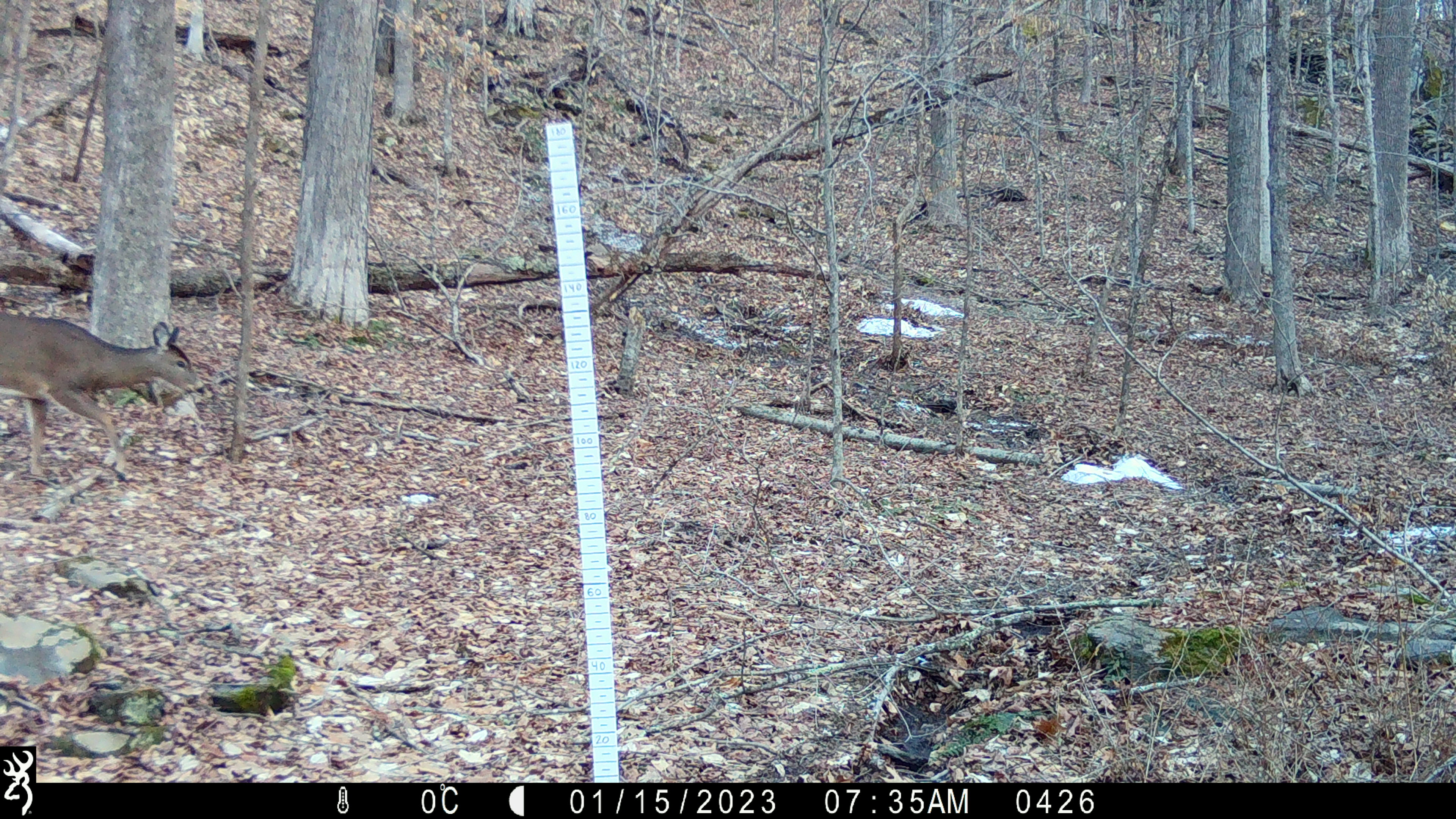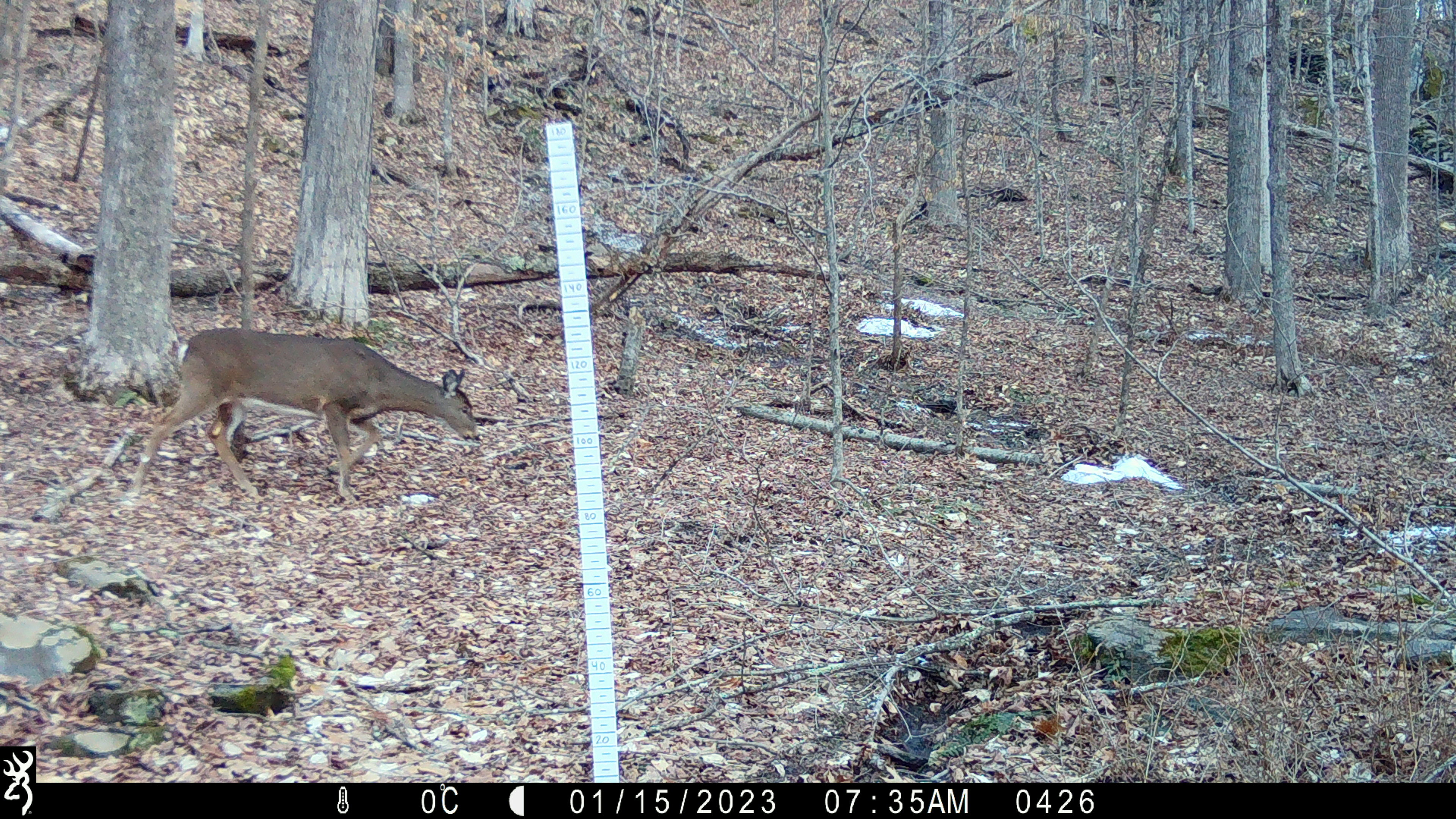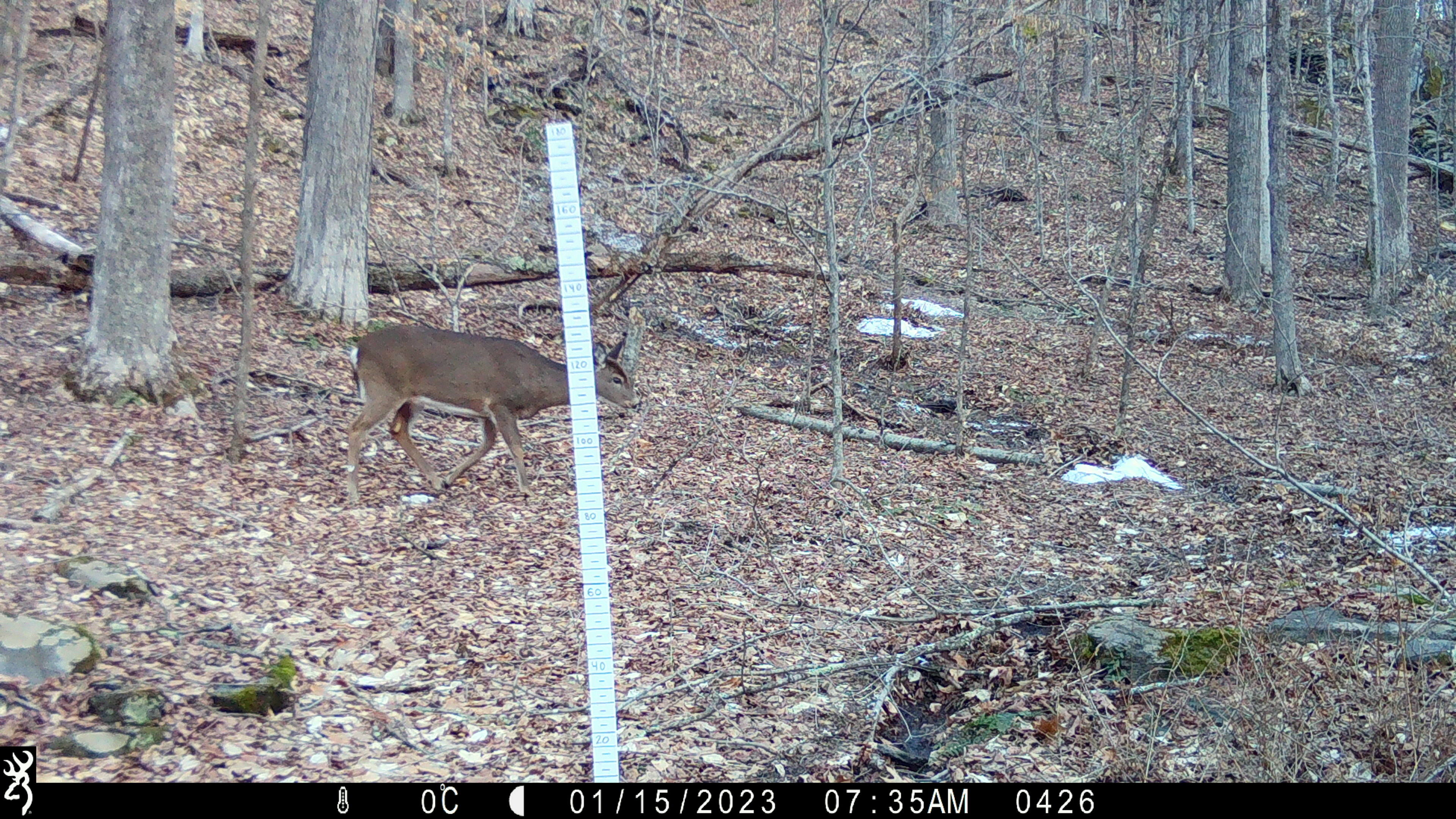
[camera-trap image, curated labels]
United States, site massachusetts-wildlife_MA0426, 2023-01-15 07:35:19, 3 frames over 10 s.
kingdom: Animalia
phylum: Chordata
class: Mammalia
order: Artiodactyla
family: Cervidae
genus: Odocoileus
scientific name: Odocoileus virginianus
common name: white-tailed deer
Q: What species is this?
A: White-tailed deer (Odocoileus virginianus).